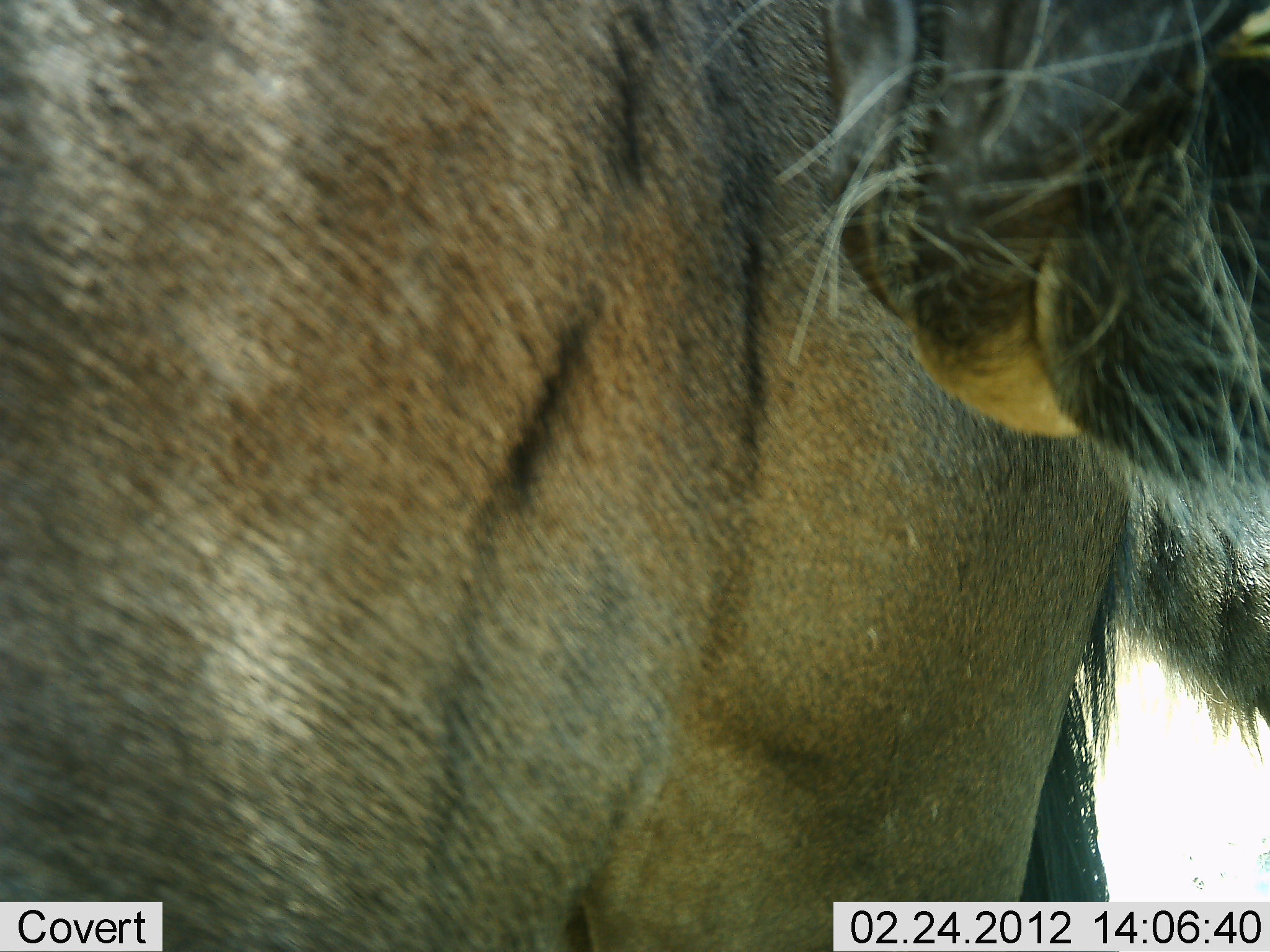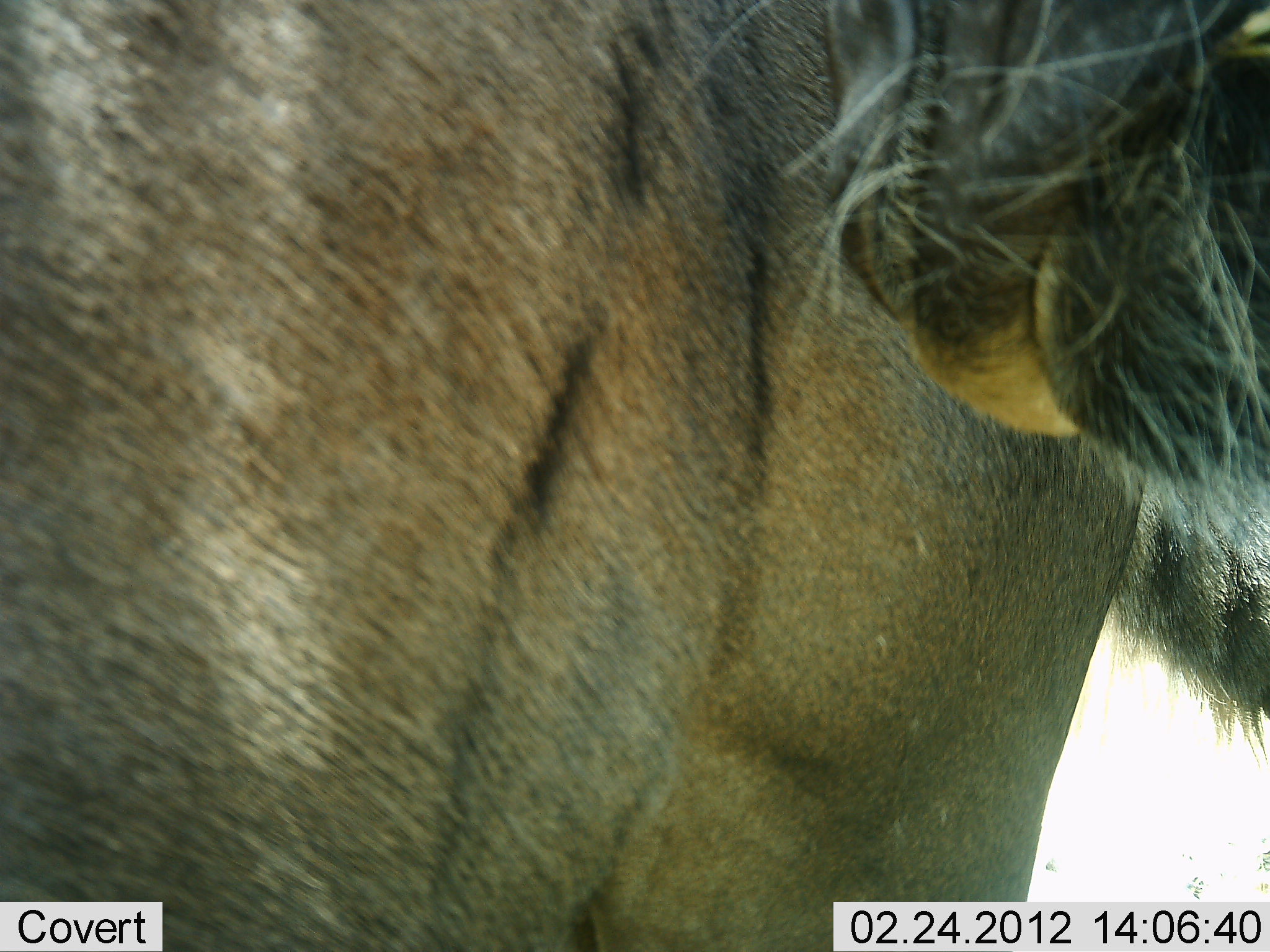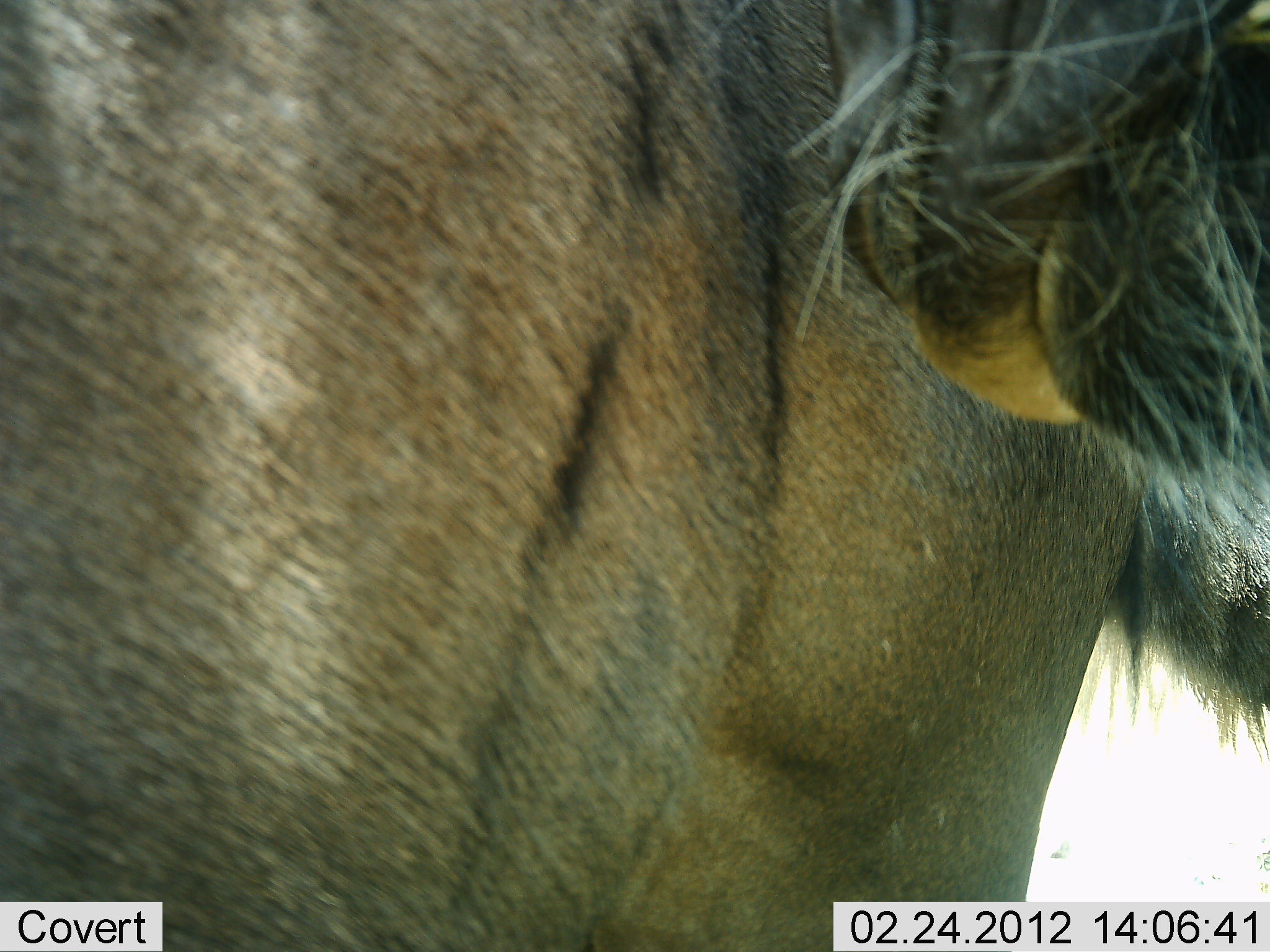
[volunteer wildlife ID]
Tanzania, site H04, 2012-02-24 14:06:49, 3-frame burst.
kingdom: Animalia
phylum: Chordata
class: Mammalia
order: Artiodactyla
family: Bovidae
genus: Connochaetes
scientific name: Connochaetes taurinus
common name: blue wildebeest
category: wildebeest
Wildebeest (blue wildebeest) (Connochaetes taurinus), count 2. Behavior (volunteer vote fractions): standing 100%, resting 0%, moving 0%, interacting 0%. Young present (vote fraction): 0%. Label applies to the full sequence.